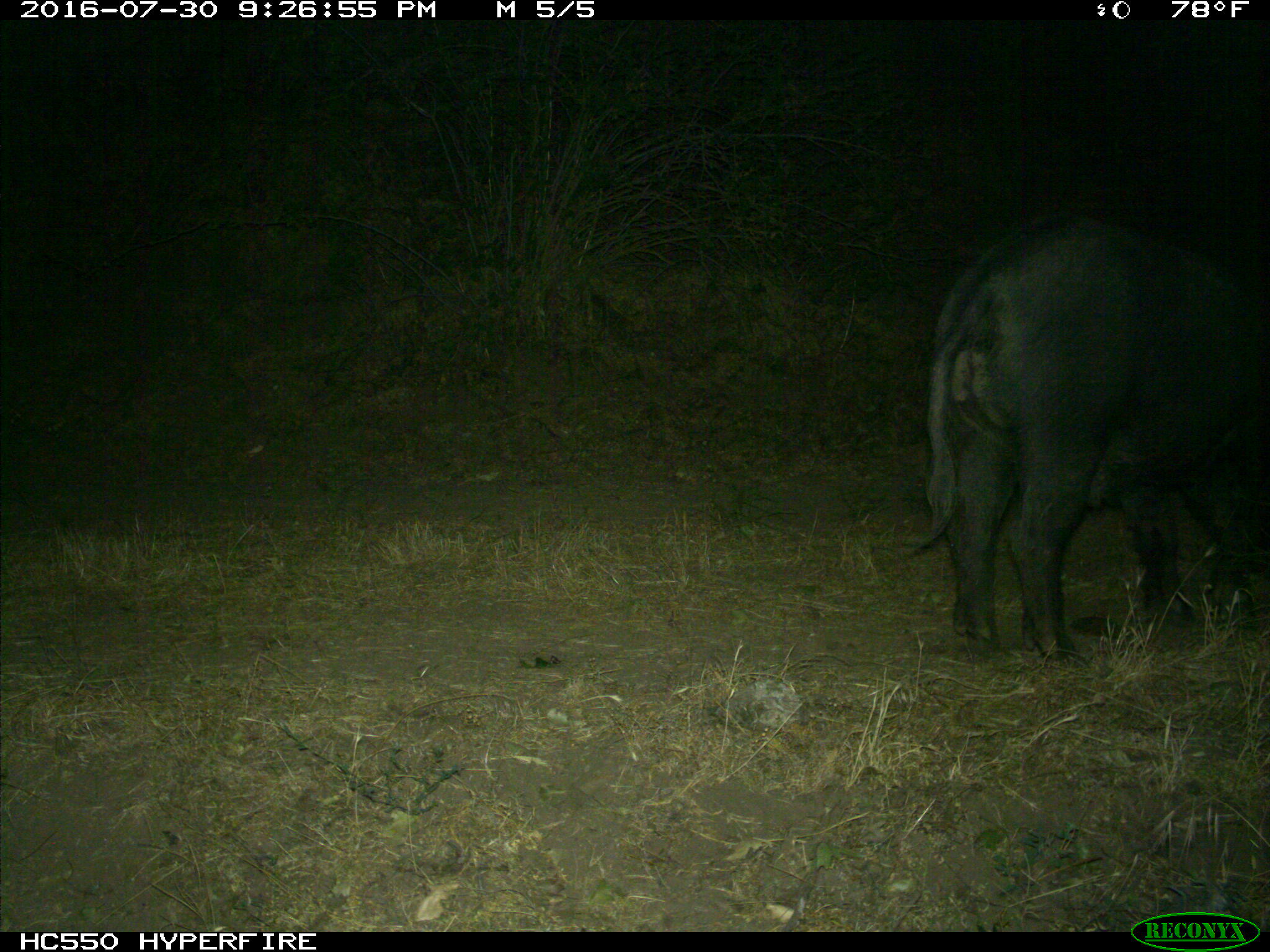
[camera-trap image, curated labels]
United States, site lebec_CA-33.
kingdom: Animalia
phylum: Chordata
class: Mammalia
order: Artiodactyla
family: Suidae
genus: Sus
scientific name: Sus scrofa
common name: wild boar